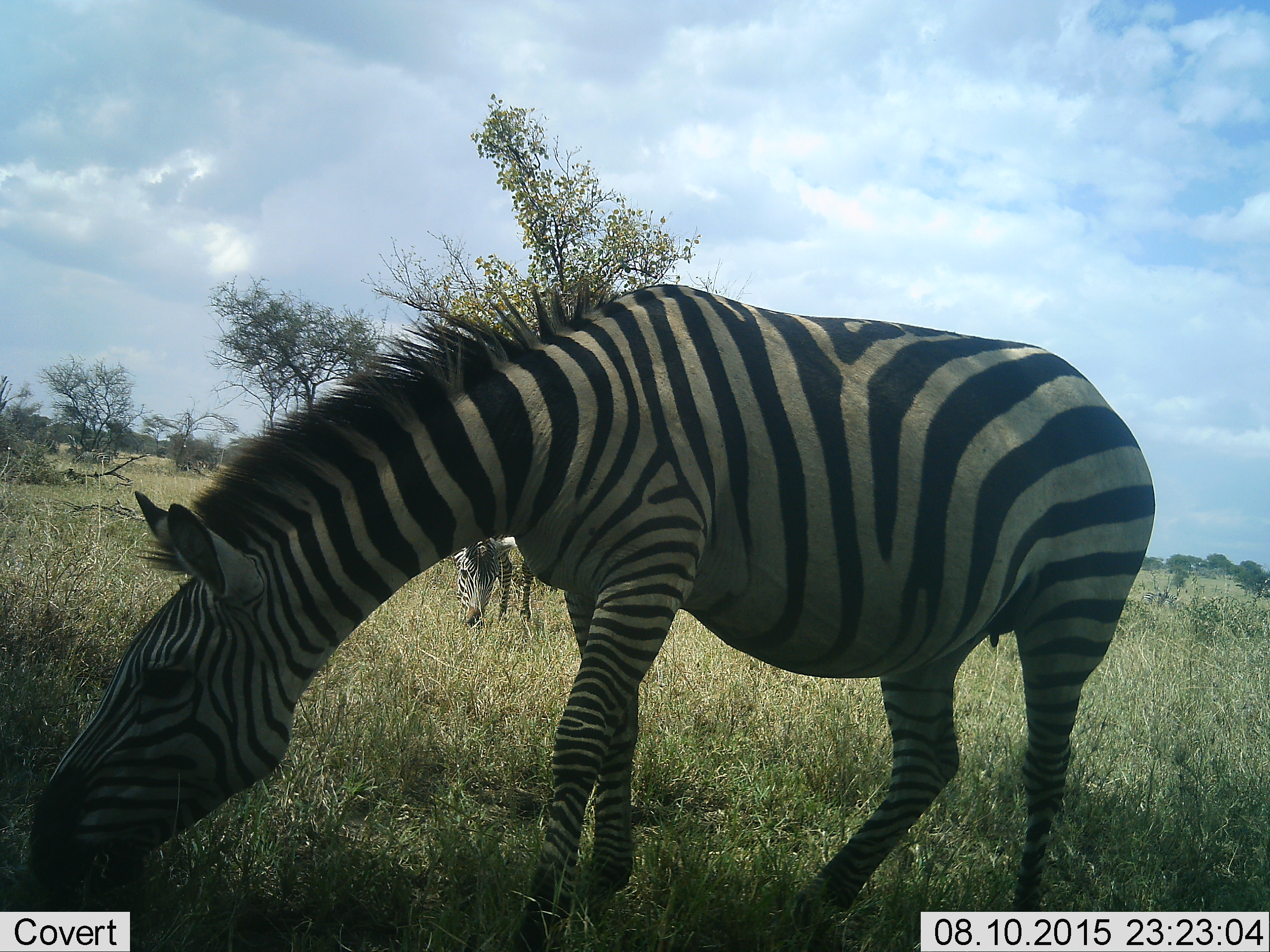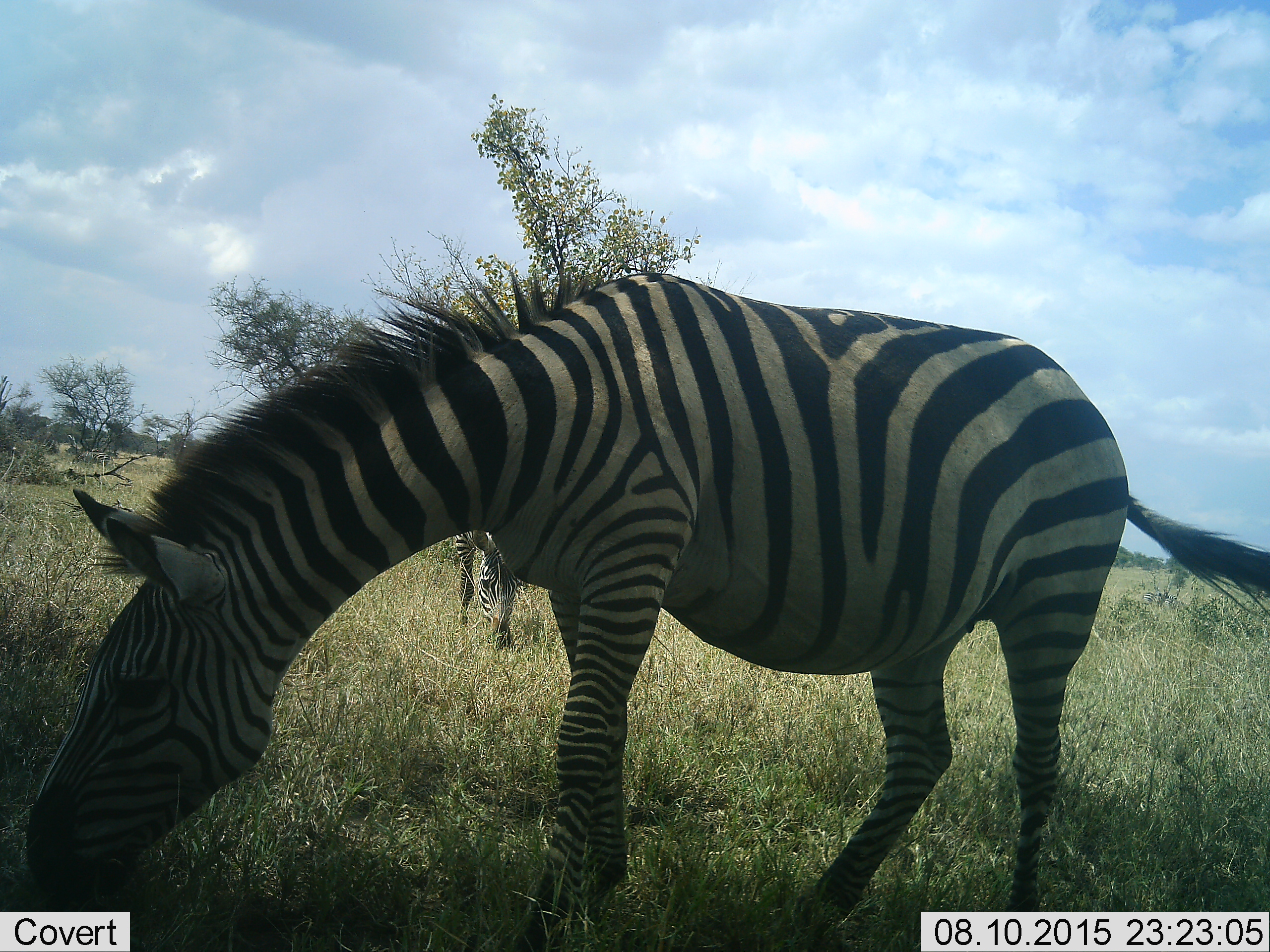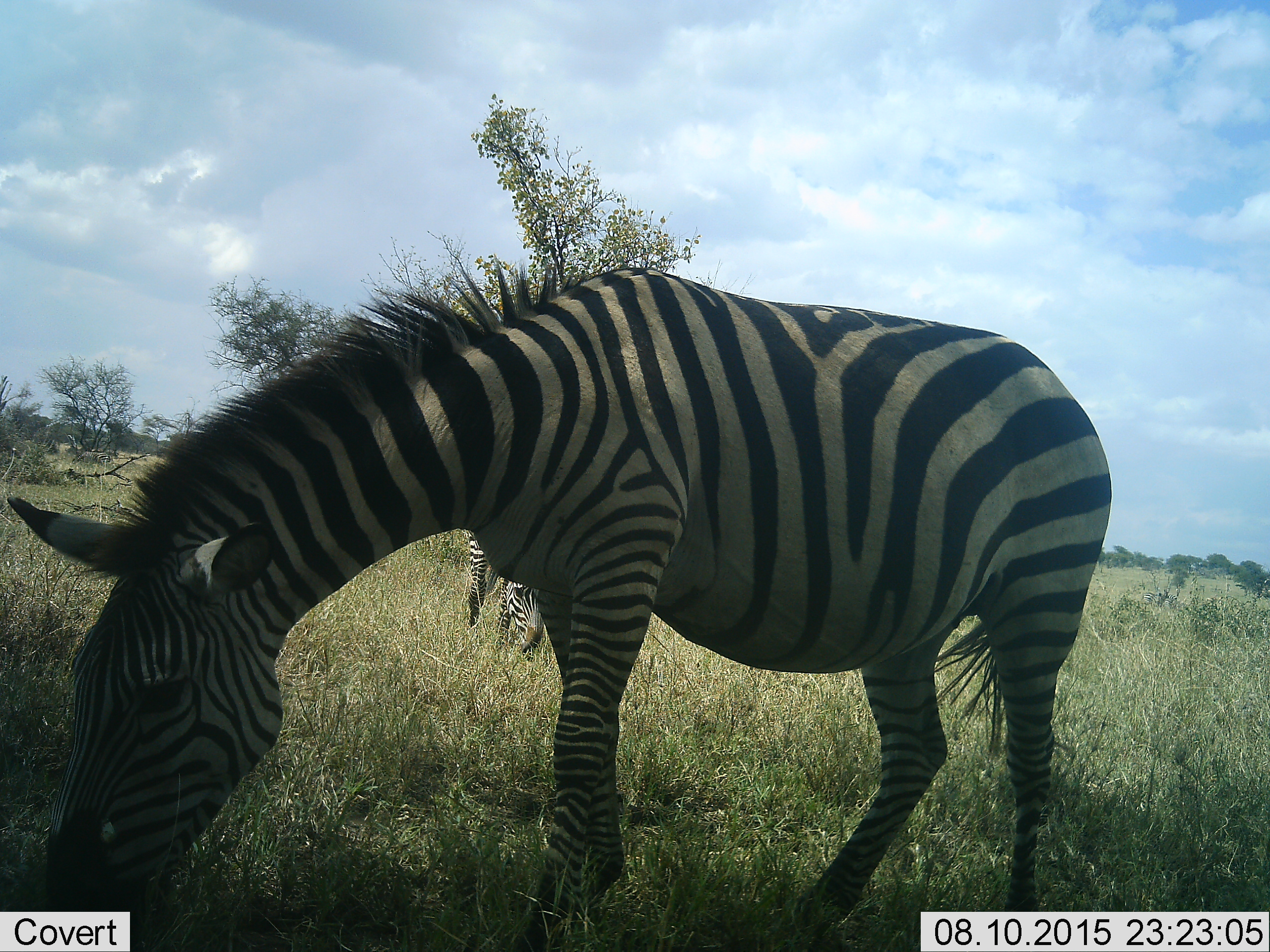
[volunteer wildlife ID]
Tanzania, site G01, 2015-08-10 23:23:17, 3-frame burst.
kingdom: Animalia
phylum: Chordata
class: Mammalia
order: Perissodactyla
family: Equidae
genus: Equus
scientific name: Equus quagga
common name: plains zebra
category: zebra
Zebra (plains zebra) (Equus quagga), count 2. Behavior (volunteer vote fractions): standing 32%, resting 0%, moving 21%, interacting 0%. Young present (vote fraction): 11%. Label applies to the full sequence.